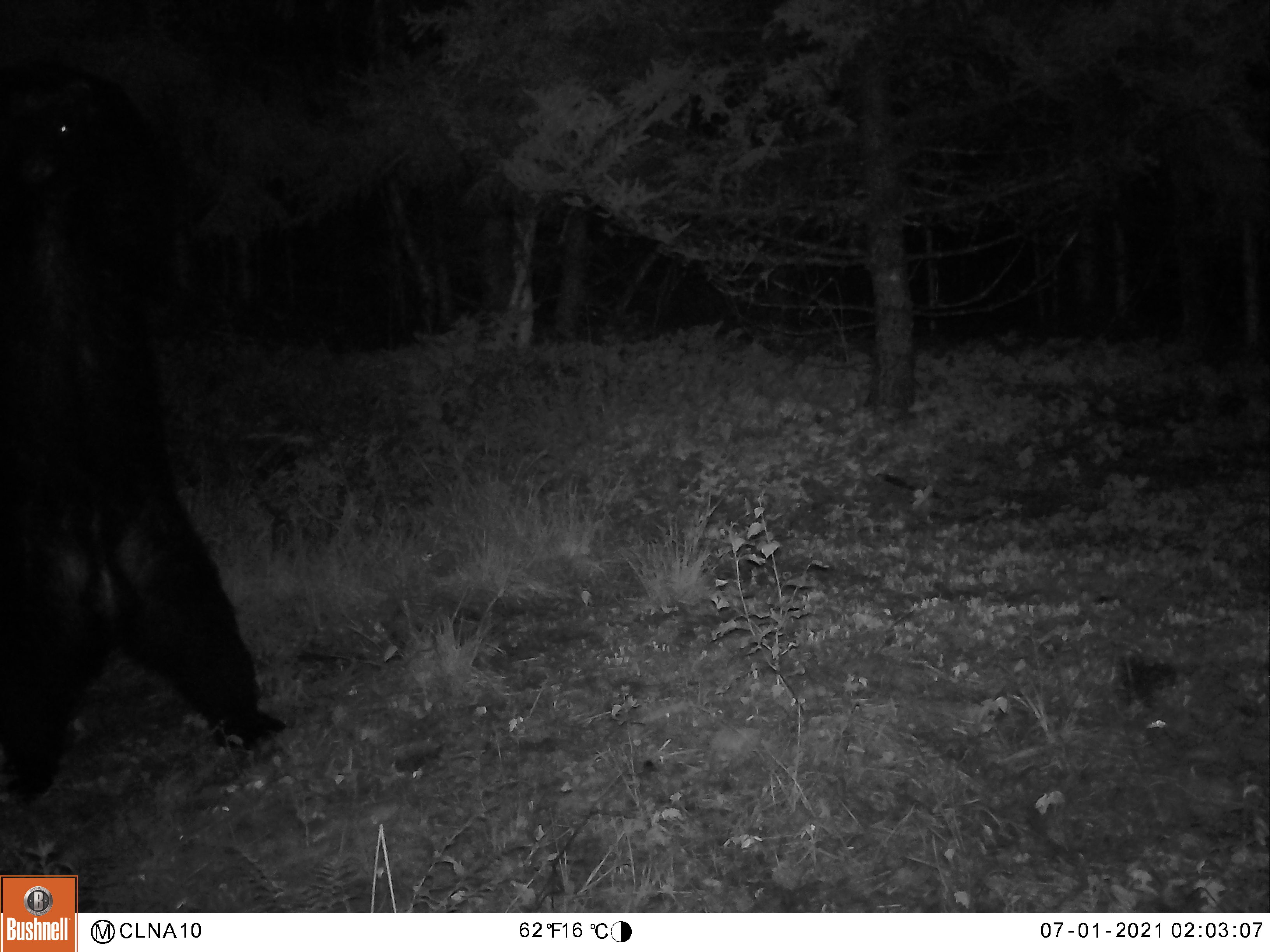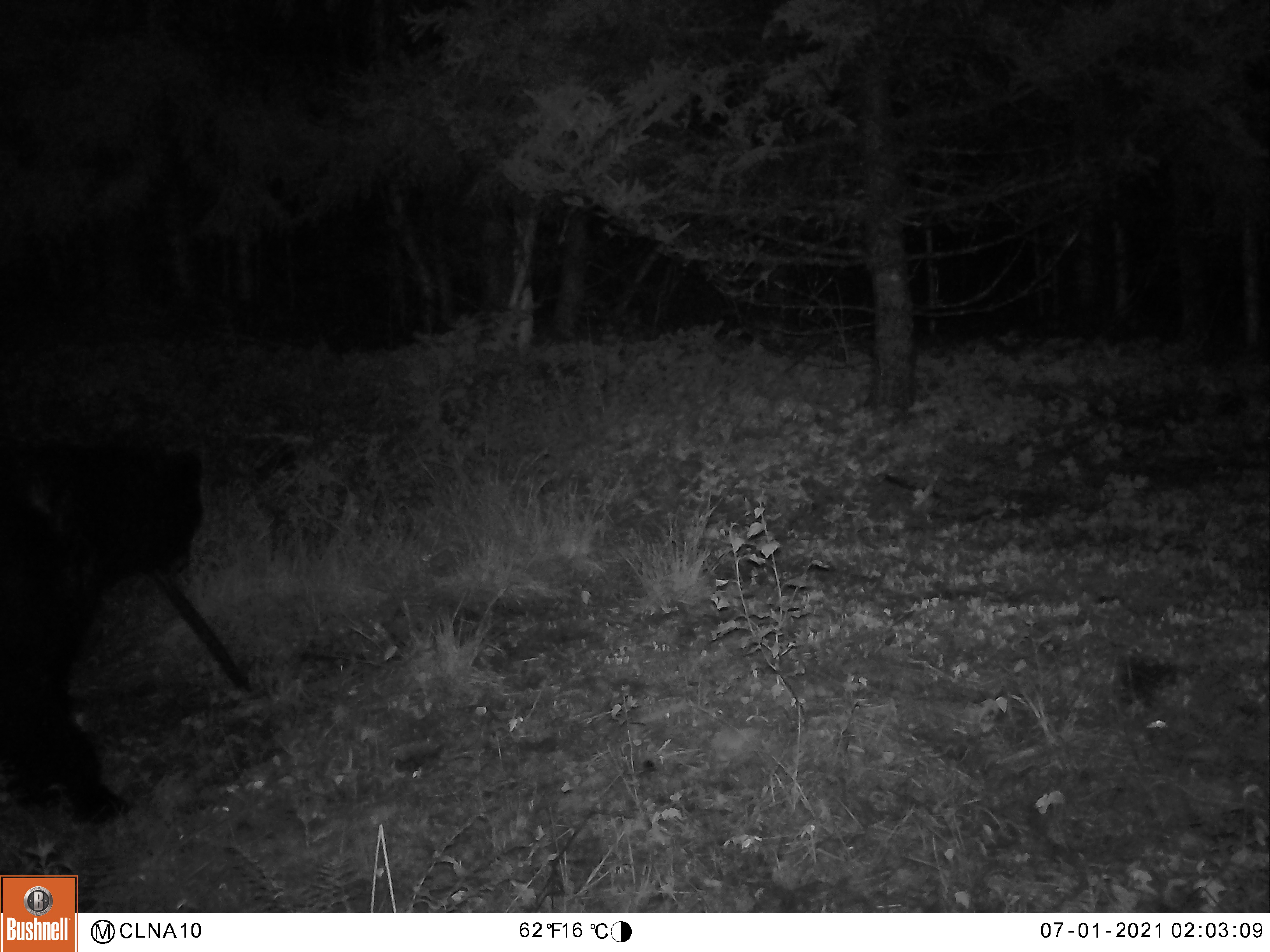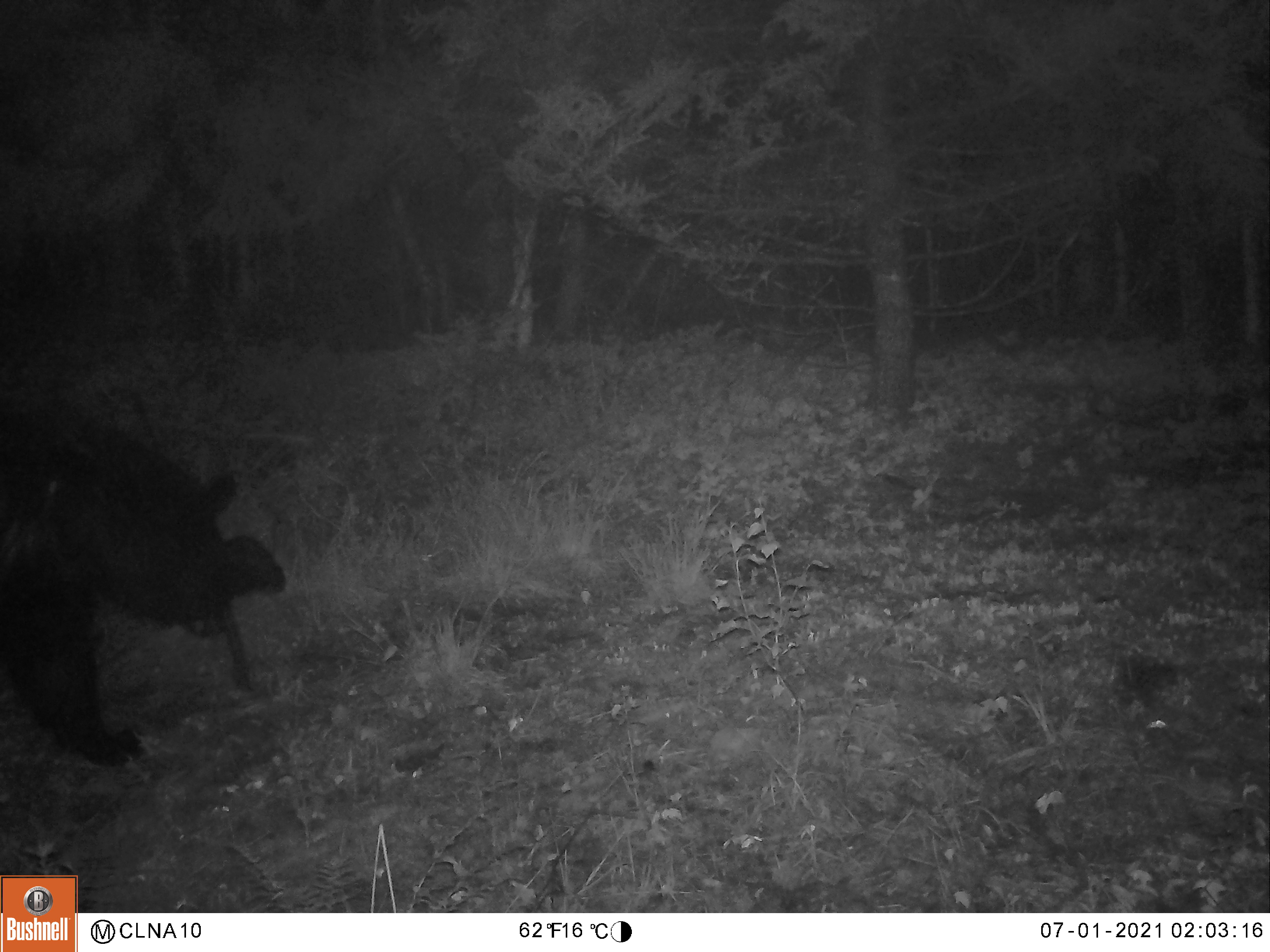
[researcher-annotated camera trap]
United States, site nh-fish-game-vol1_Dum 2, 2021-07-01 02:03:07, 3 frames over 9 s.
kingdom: Animalia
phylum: Chordata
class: Mammalia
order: Carnivora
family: Ursidae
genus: Ursus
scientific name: Ursus americanus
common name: black bear